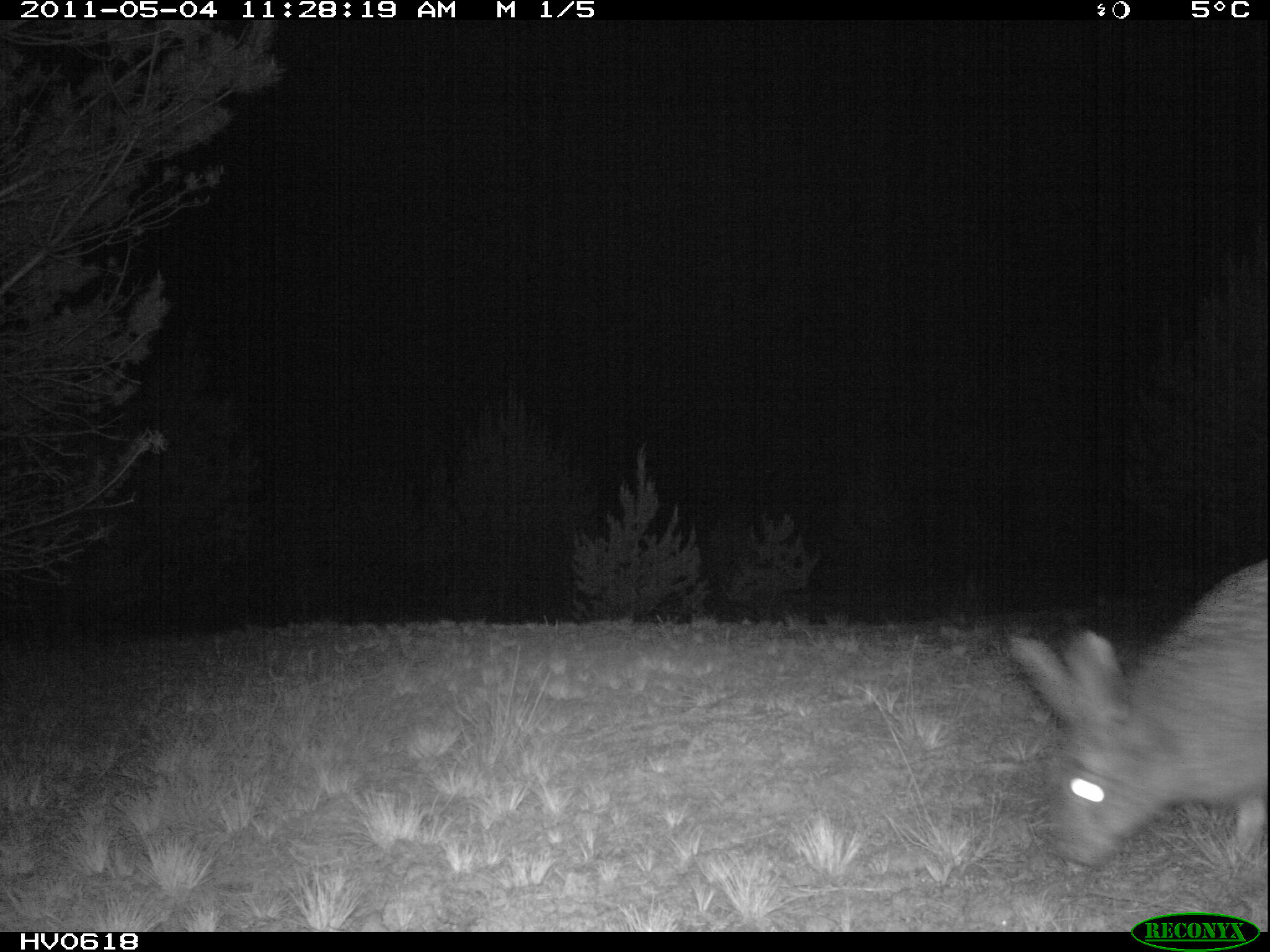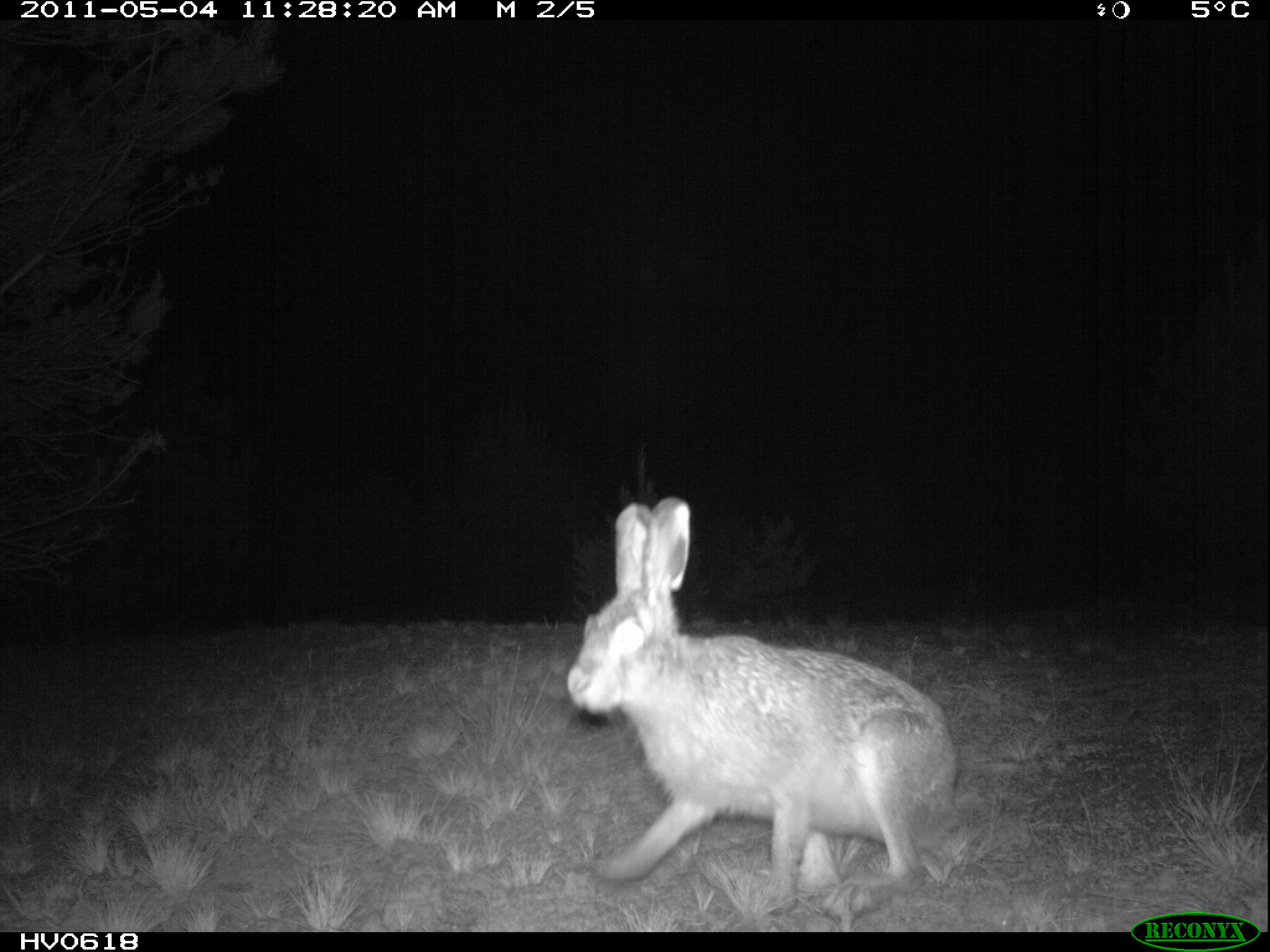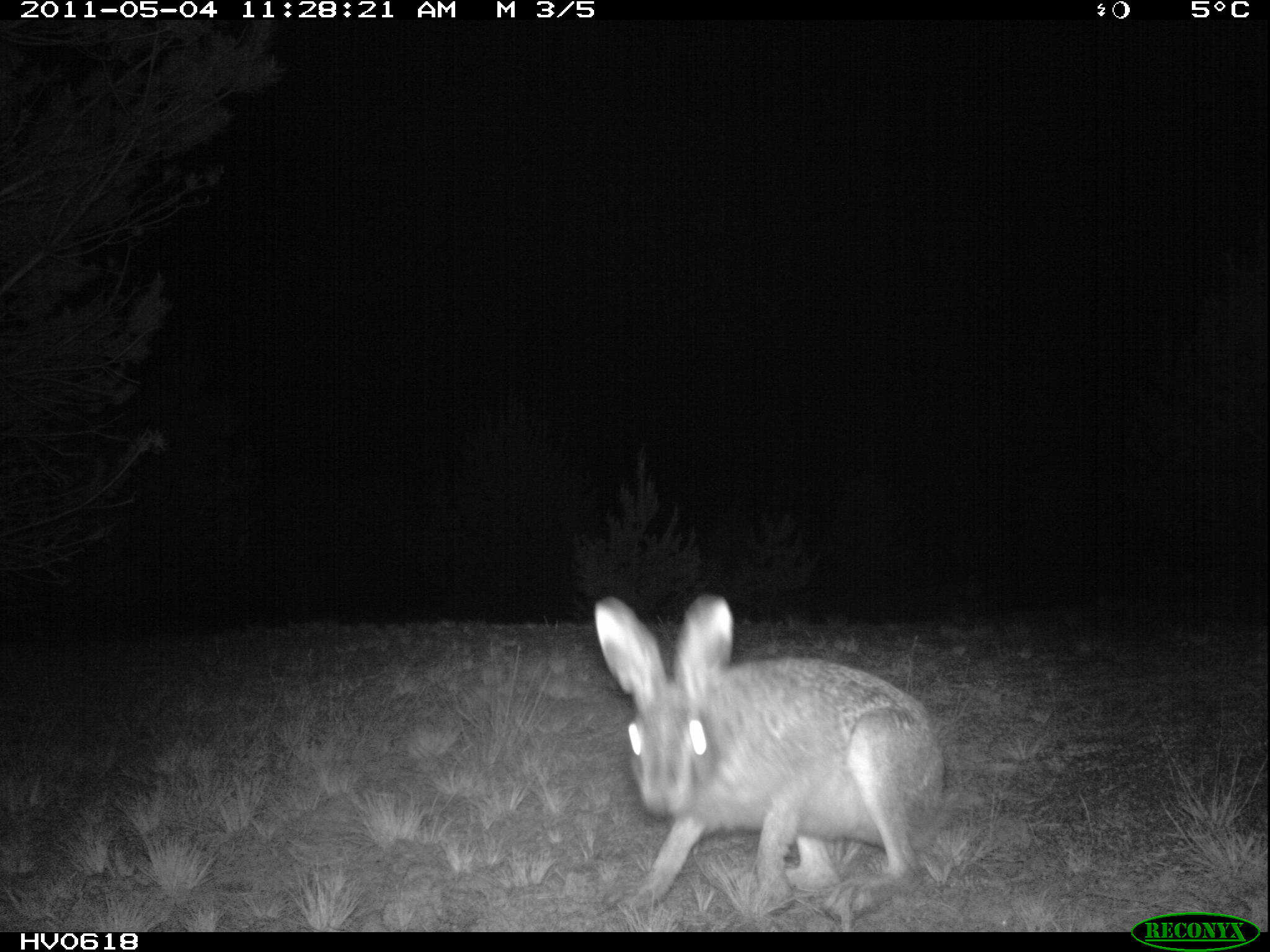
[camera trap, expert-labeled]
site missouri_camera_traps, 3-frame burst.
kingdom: Animalia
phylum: Chordata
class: Mammalia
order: Lagomorpha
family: Leporidae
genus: Lepus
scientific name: Lepus europaeus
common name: european hare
European hare (Lepus europaeus). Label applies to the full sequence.